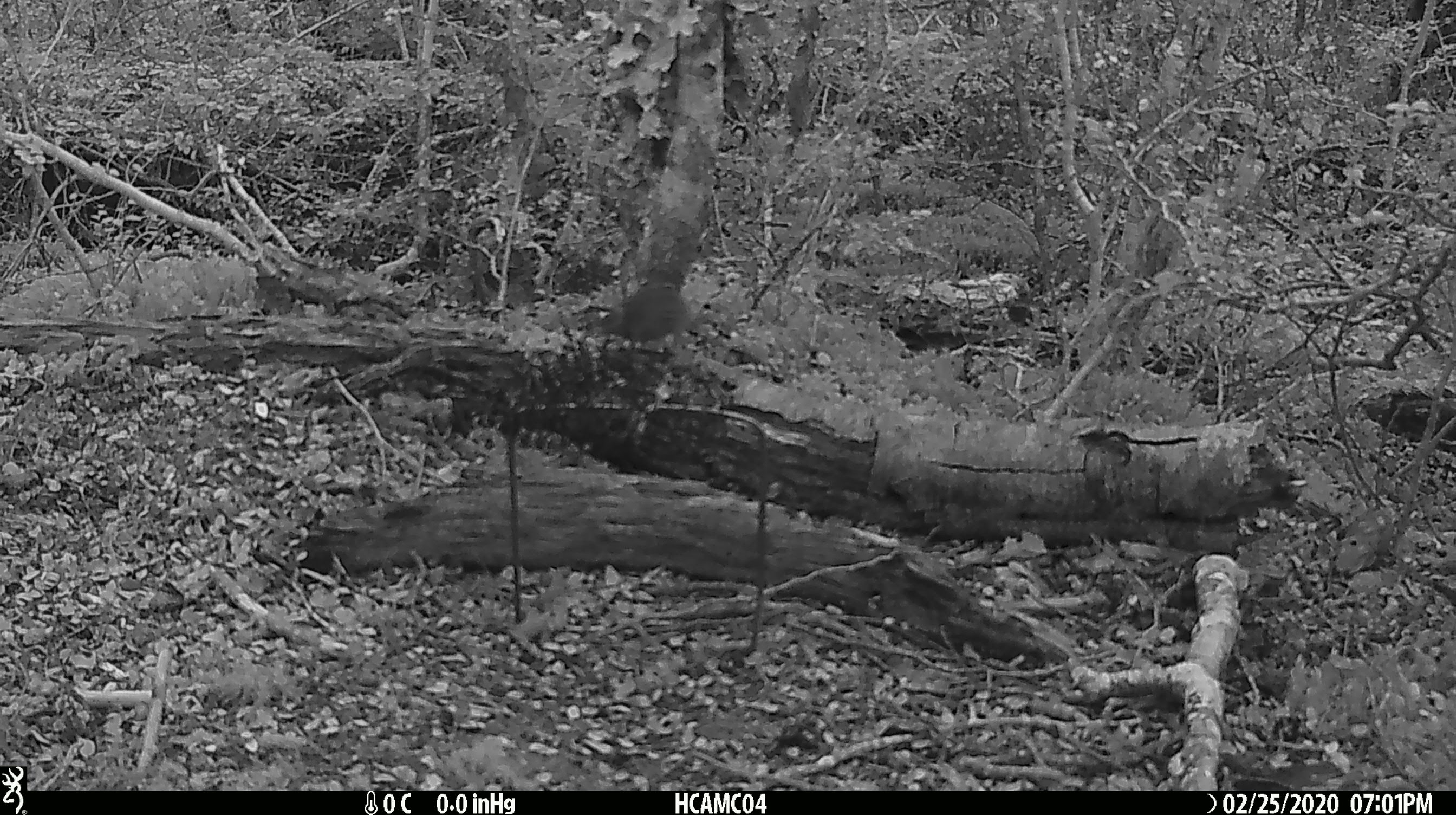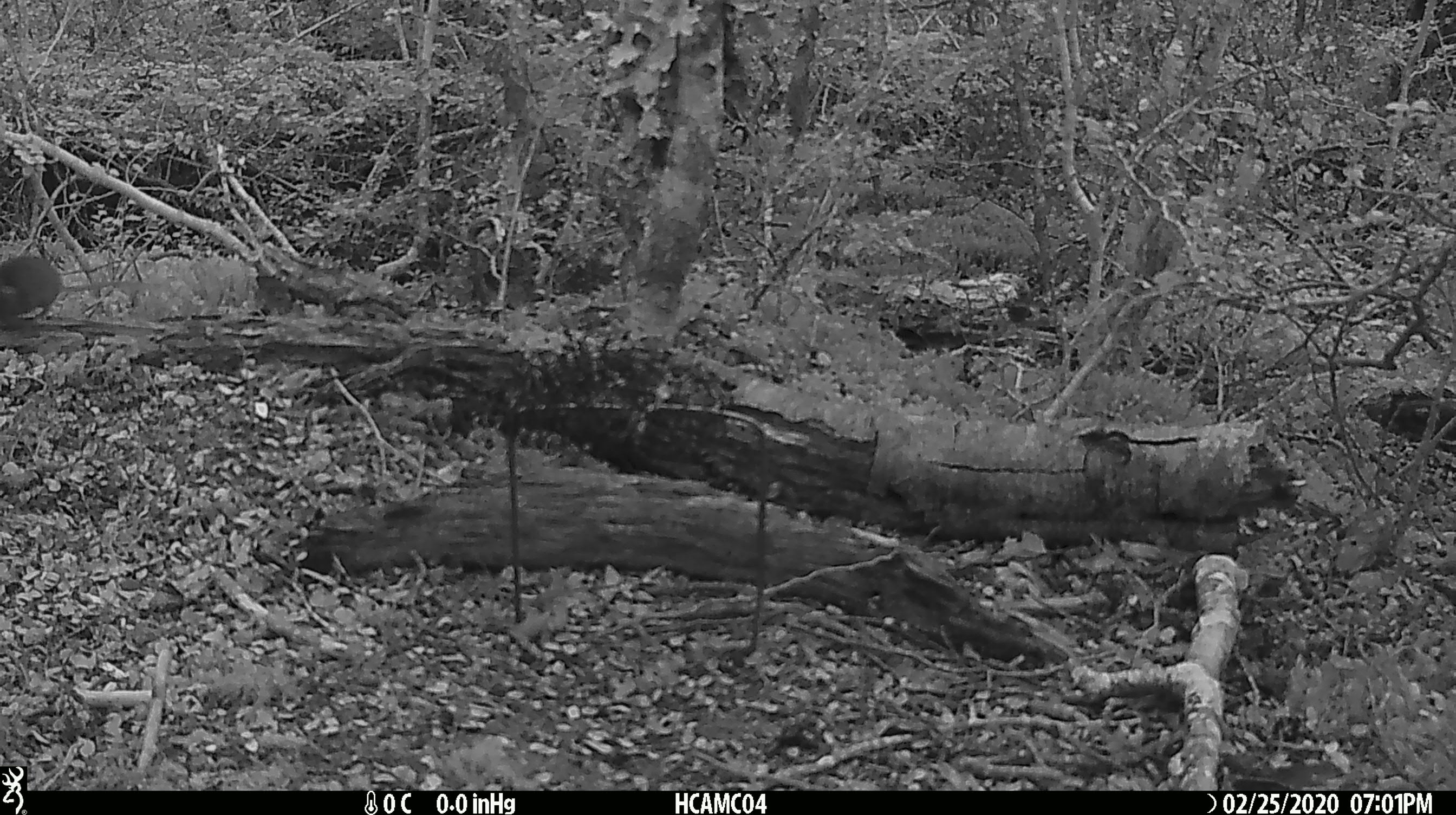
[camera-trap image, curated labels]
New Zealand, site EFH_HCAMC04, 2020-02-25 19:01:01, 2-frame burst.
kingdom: Animalia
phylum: Chordata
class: Mammalia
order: Rodentia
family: Muridae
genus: Mus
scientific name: Mus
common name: mouse